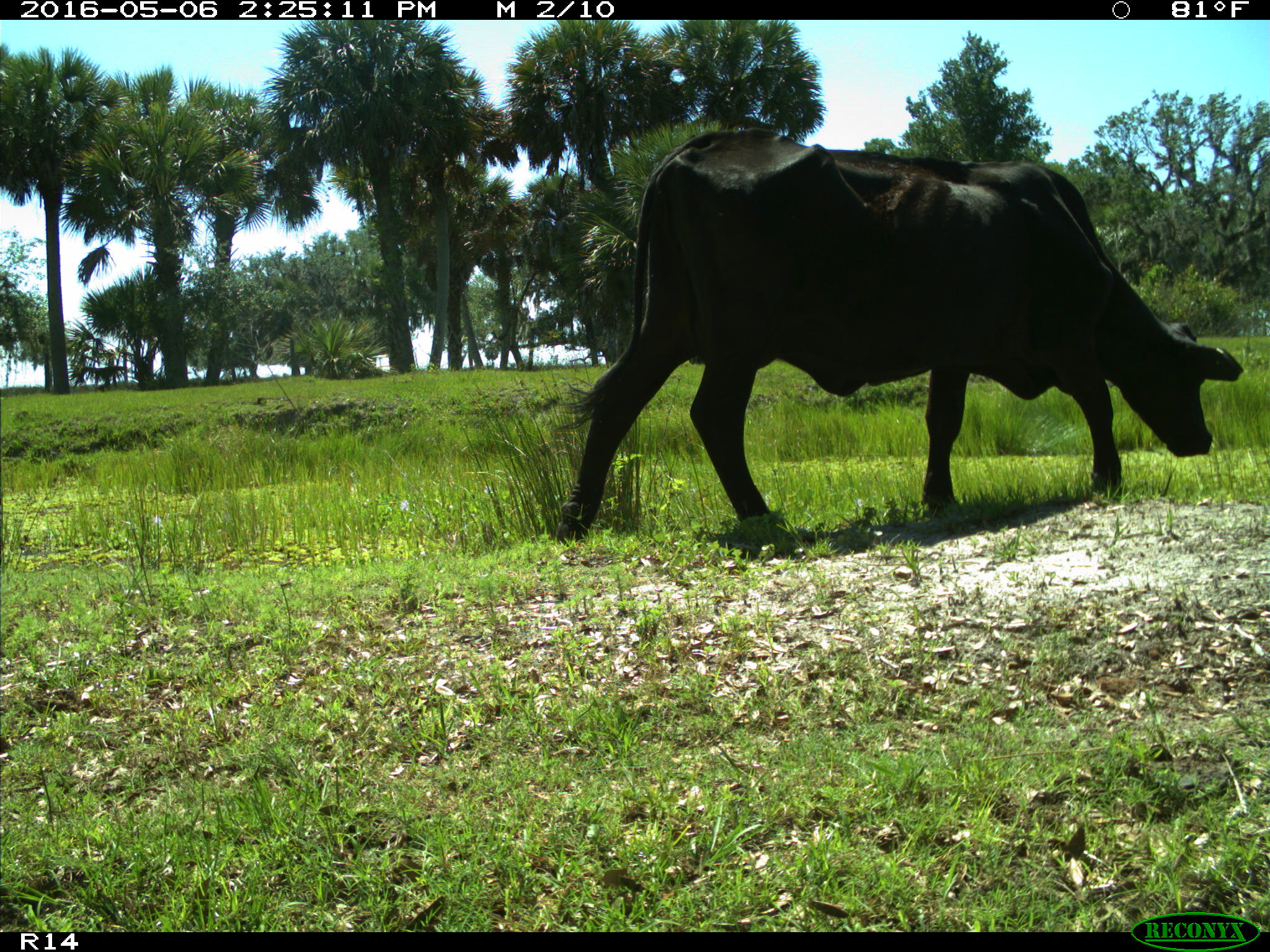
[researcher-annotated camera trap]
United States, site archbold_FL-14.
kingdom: Animalia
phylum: Chordata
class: Mammalia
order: Artiodactyla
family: Bovidae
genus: Bos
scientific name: Bos taurus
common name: domestic cow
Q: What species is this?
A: Bos taurus (domestic cow).